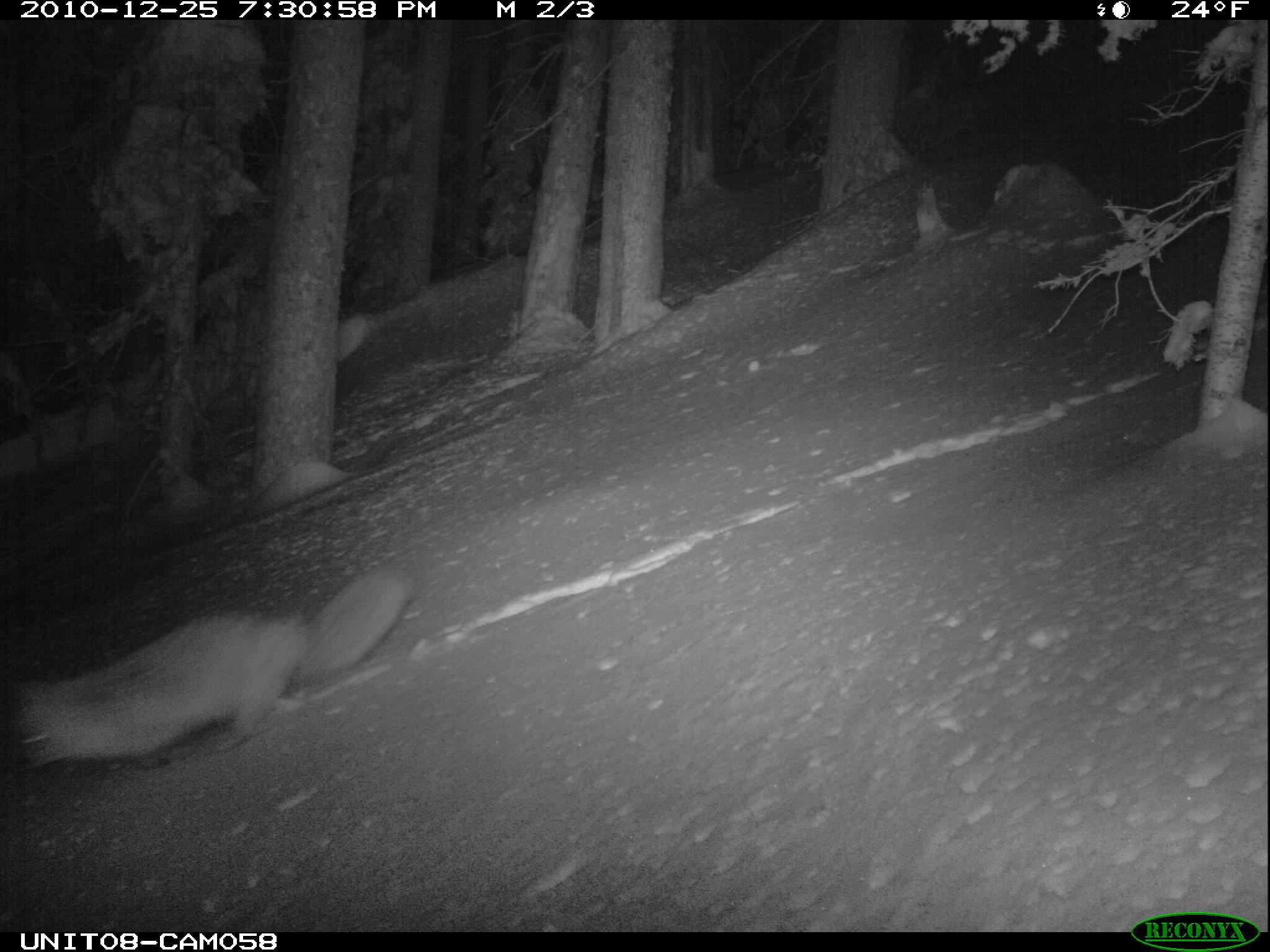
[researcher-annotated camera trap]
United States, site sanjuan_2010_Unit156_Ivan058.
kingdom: Animalia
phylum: Chordata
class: Mammalia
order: Carnivora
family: Canidae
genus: Vulpes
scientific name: Vulpes vulpes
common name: red fox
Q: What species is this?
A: Vulpes vulpes (red fox).